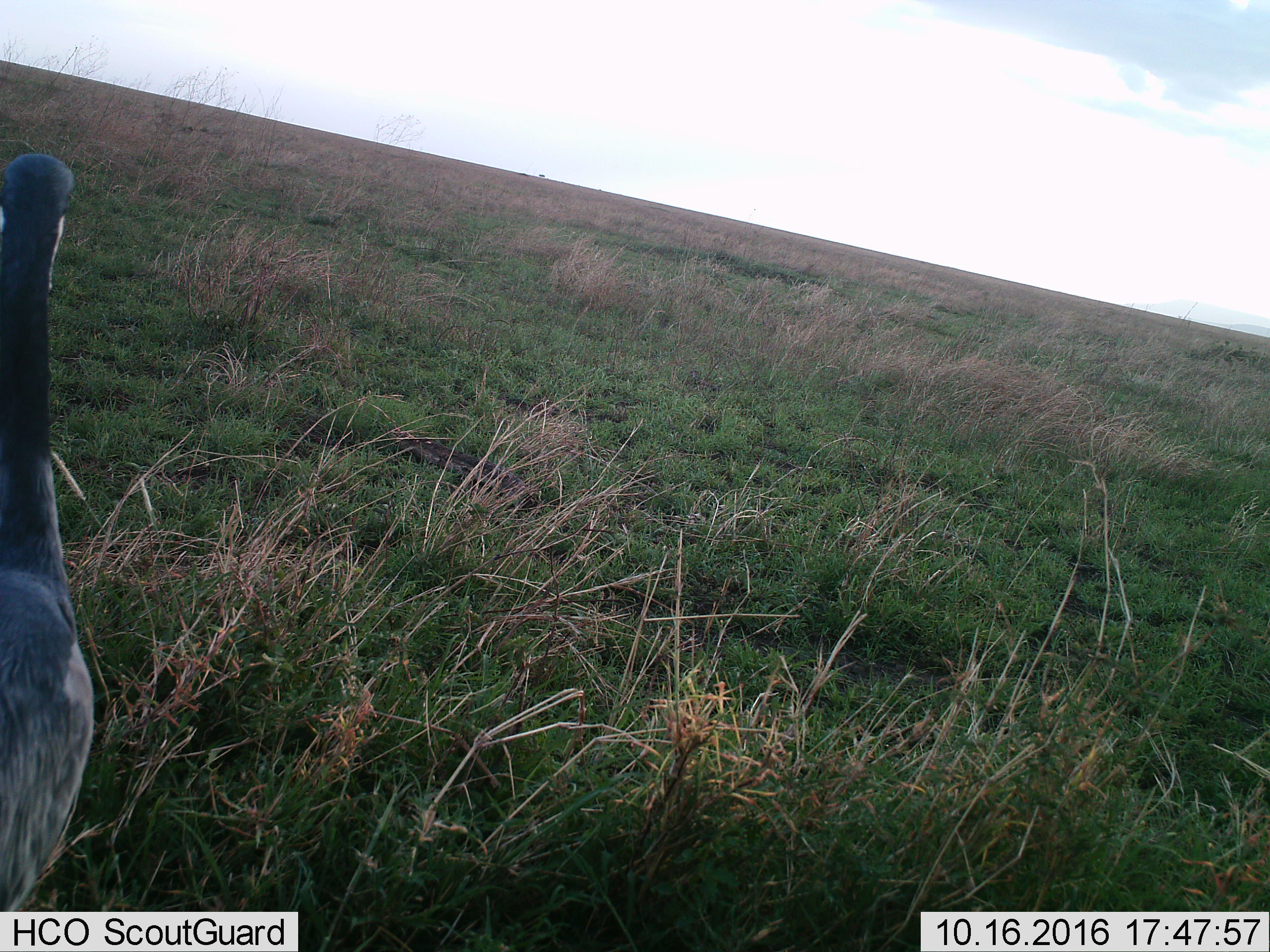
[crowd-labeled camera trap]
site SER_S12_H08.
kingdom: Animalia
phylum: Chordata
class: Aves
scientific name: Aves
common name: bird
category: birdother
Birdother (bird) (Aves), count 1. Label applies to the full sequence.